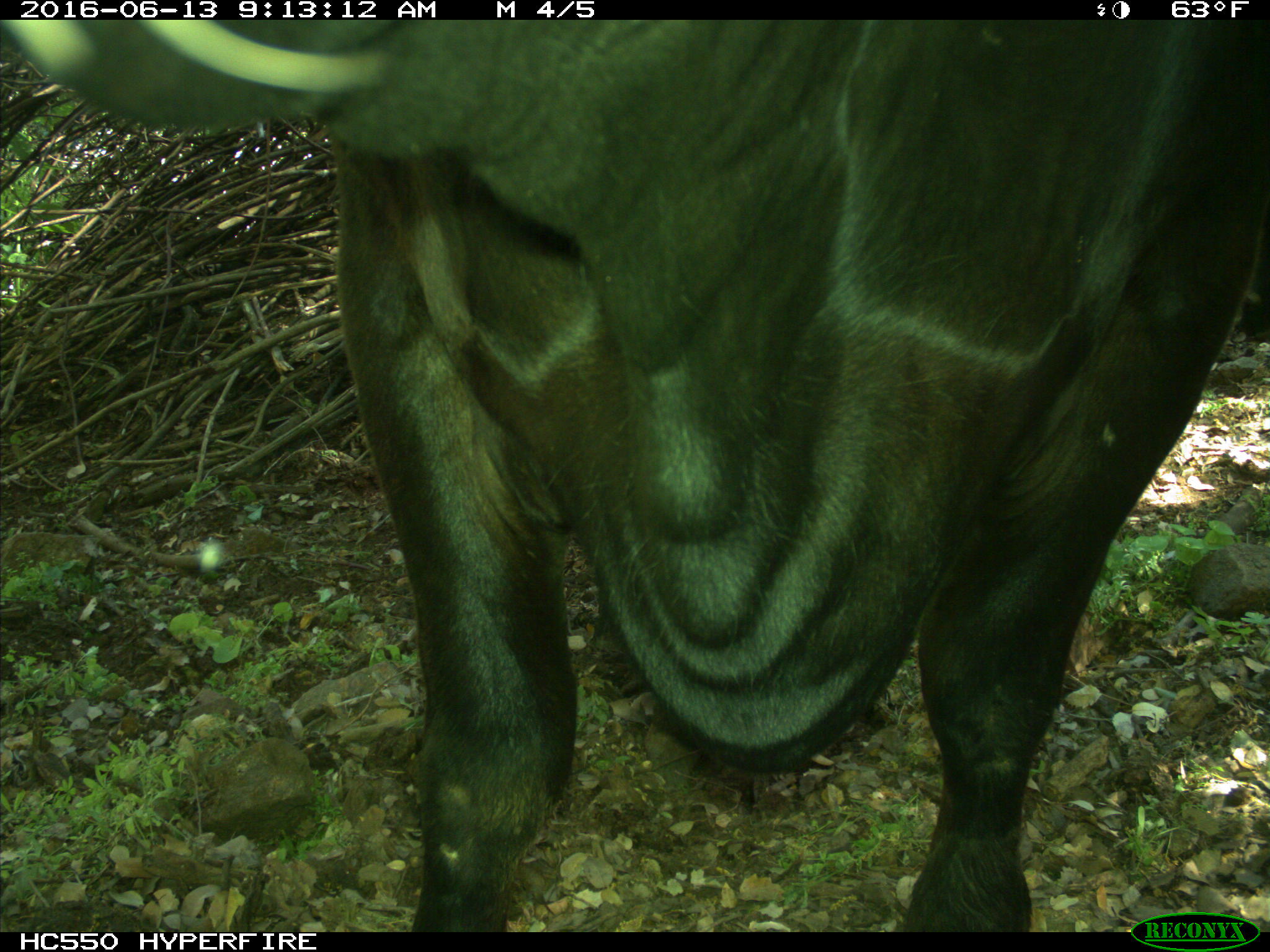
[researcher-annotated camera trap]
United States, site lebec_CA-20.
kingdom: Animalia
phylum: Chordata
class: Mammalia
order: Artiodactyla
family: Bovidae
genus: Bos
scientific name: Bos taurus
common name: domestic cow